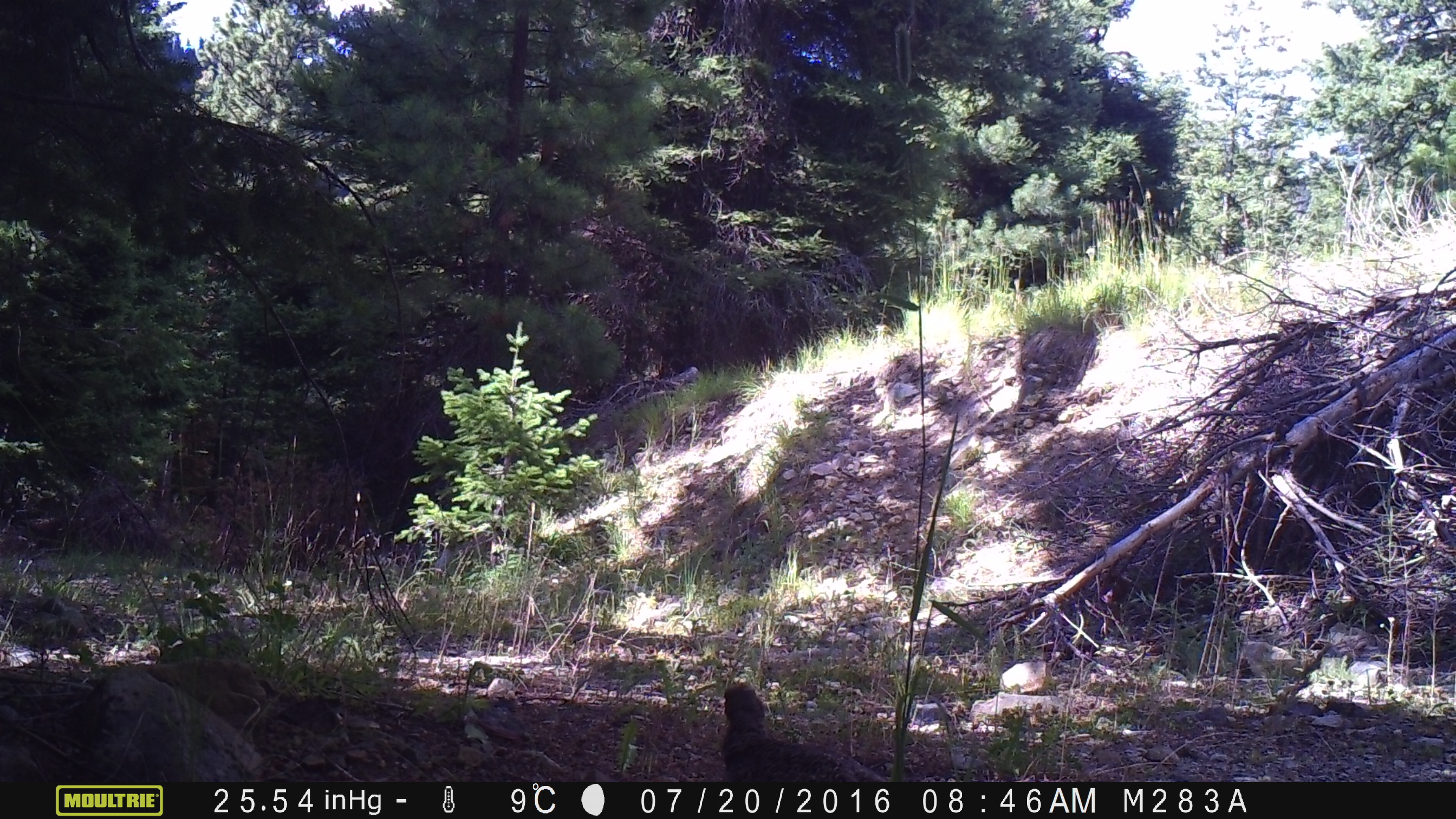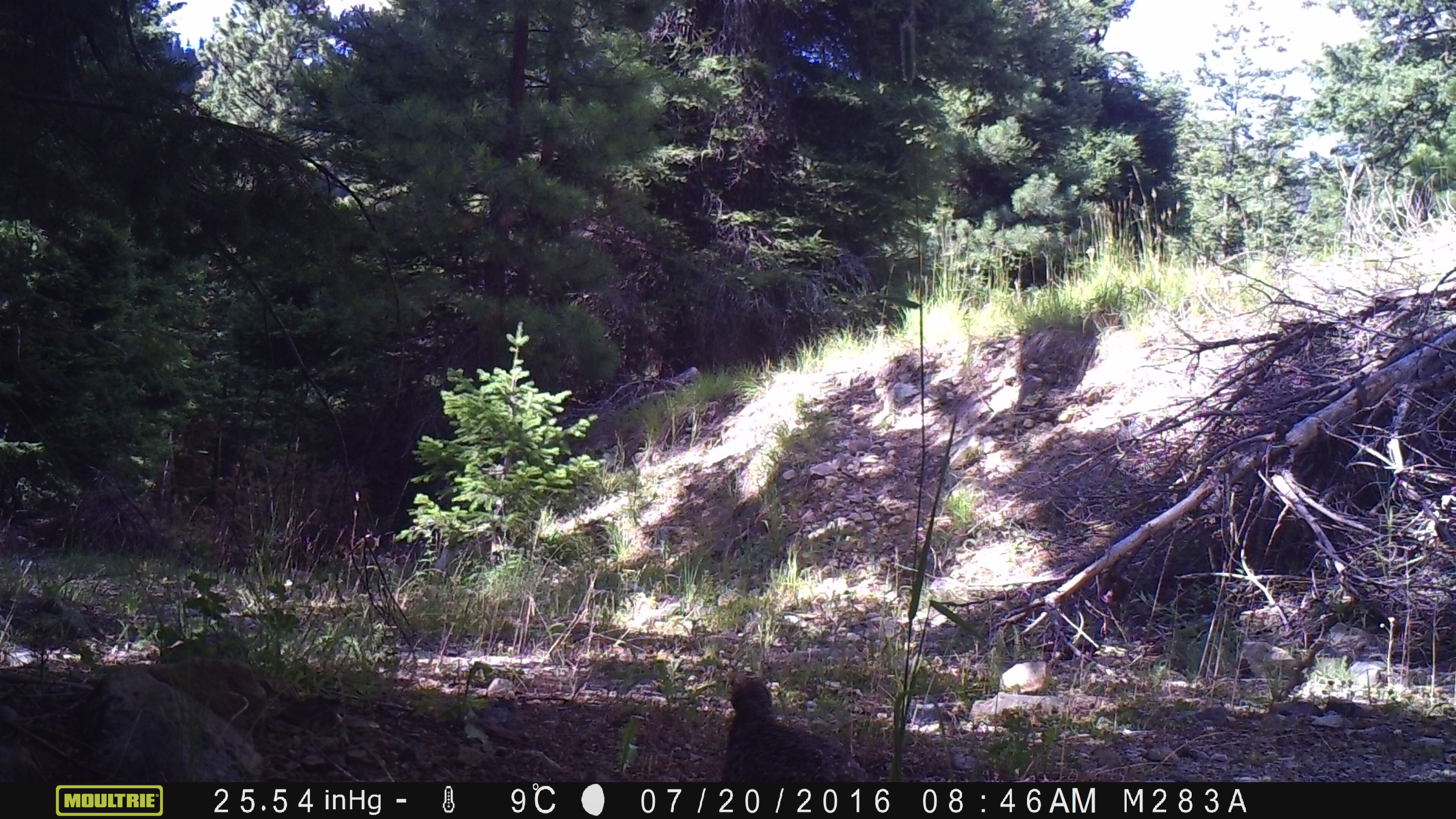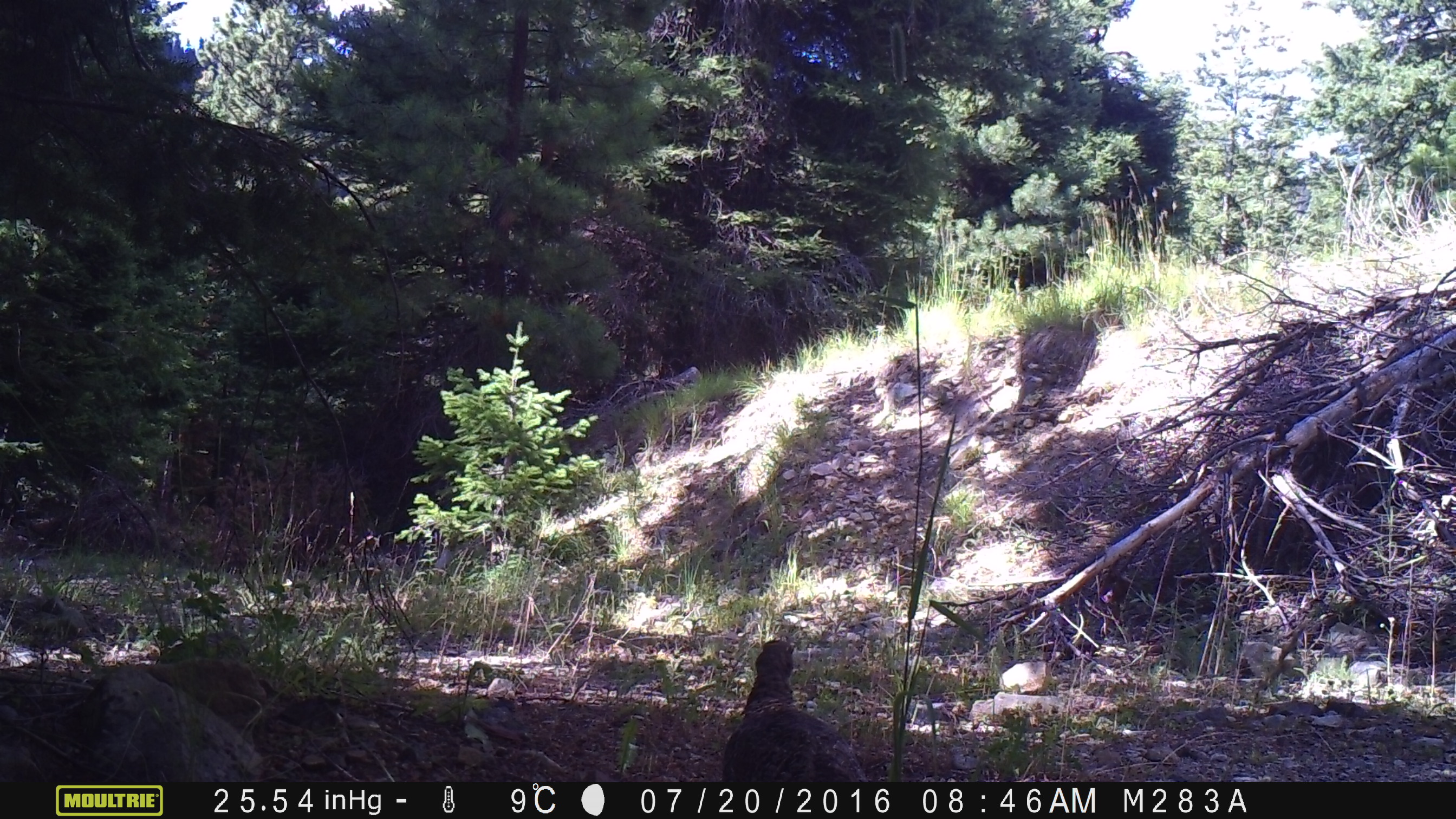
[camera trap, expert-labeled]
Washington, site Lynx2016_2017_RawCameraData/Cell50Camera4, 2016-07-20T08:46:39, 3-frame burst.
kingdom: Animalia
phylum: Chordata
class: Aves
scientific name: Aves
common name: birds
Aves (birds). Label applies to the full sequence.